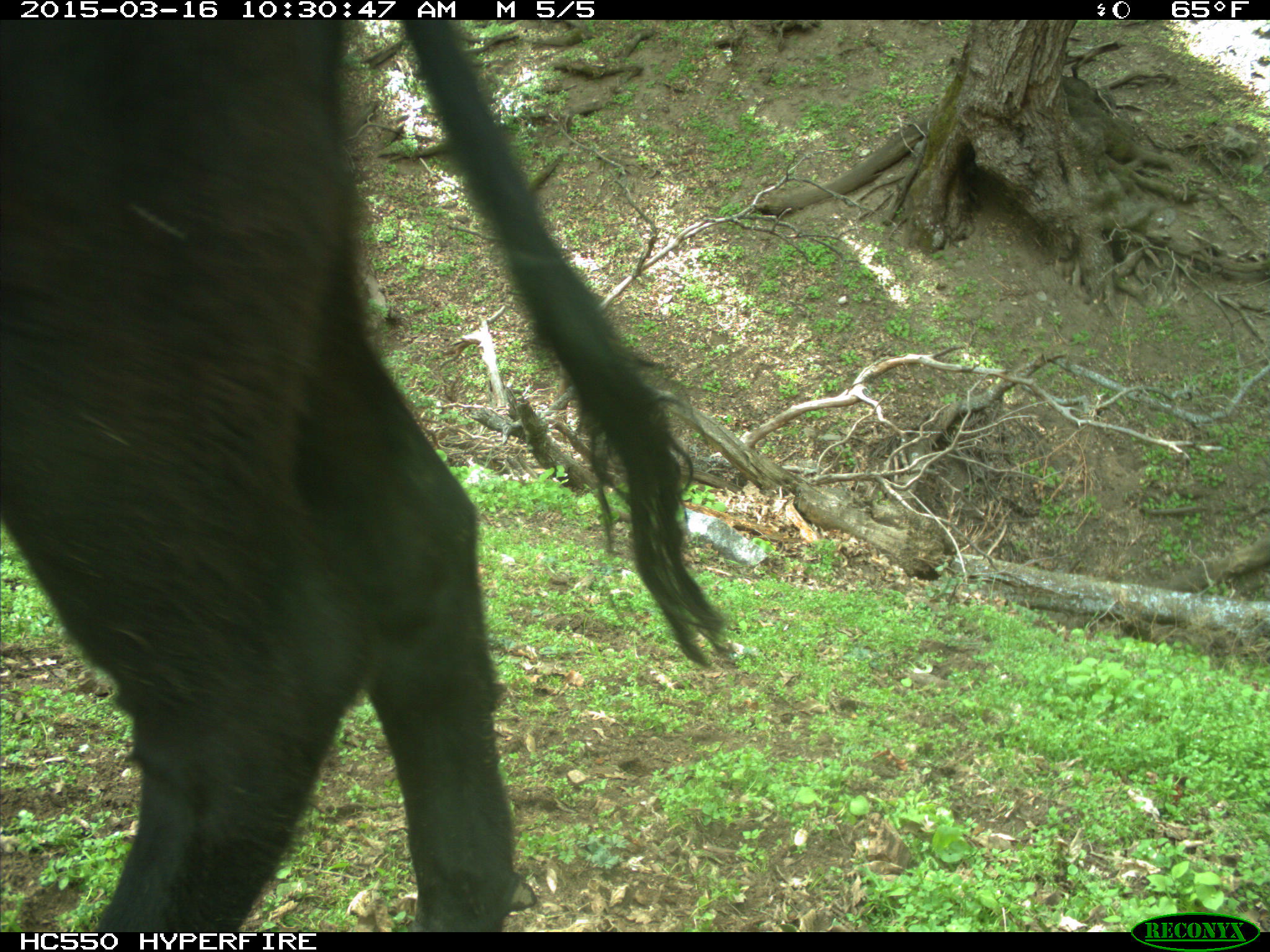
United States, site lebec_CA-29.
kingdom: Animalia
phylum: Chordata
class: Mammalia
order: Artiodactyla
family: Bovidae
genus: Bos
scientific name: Bos taurus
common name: domestic cow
Bos taurus (domestic cow).